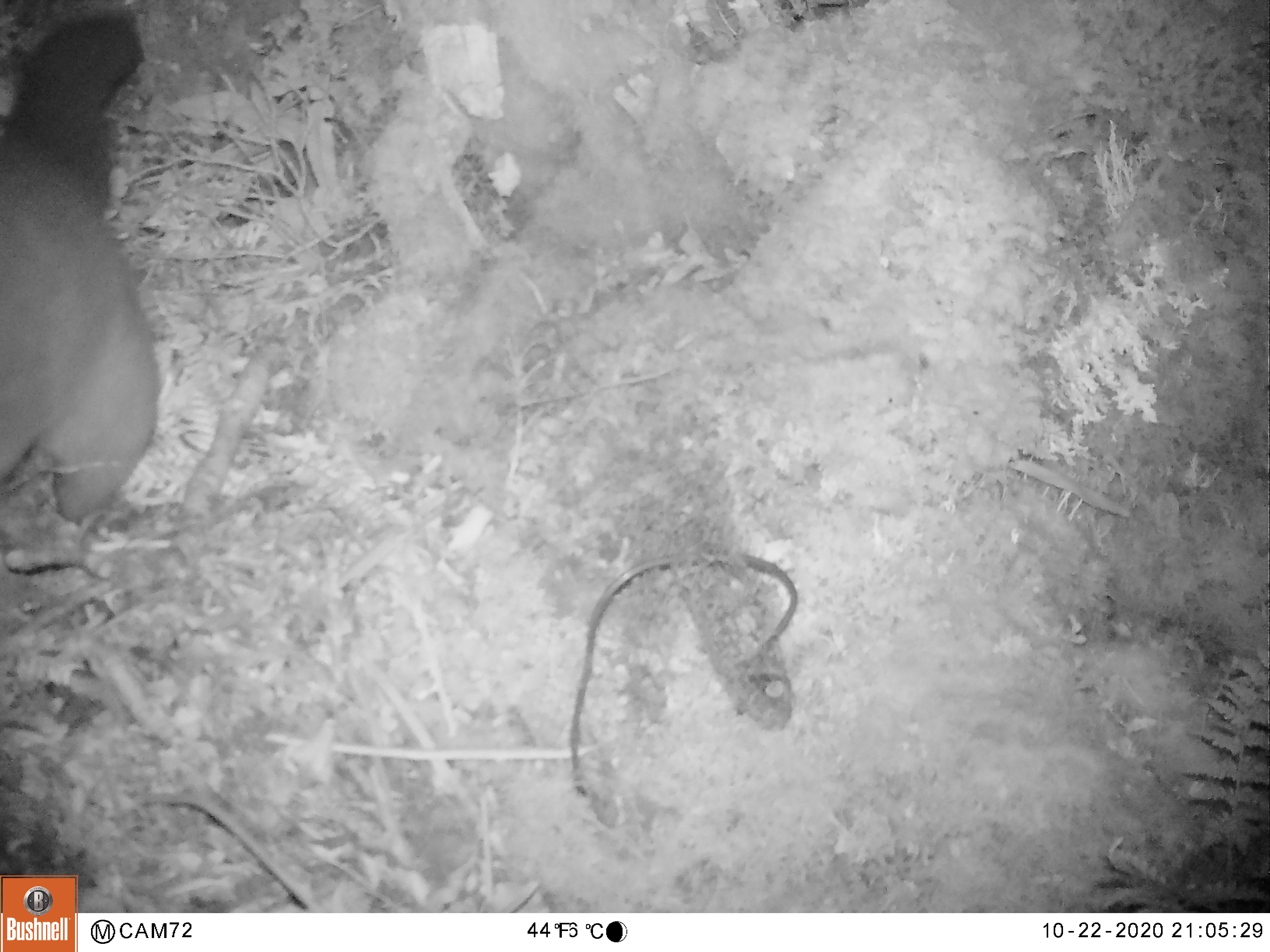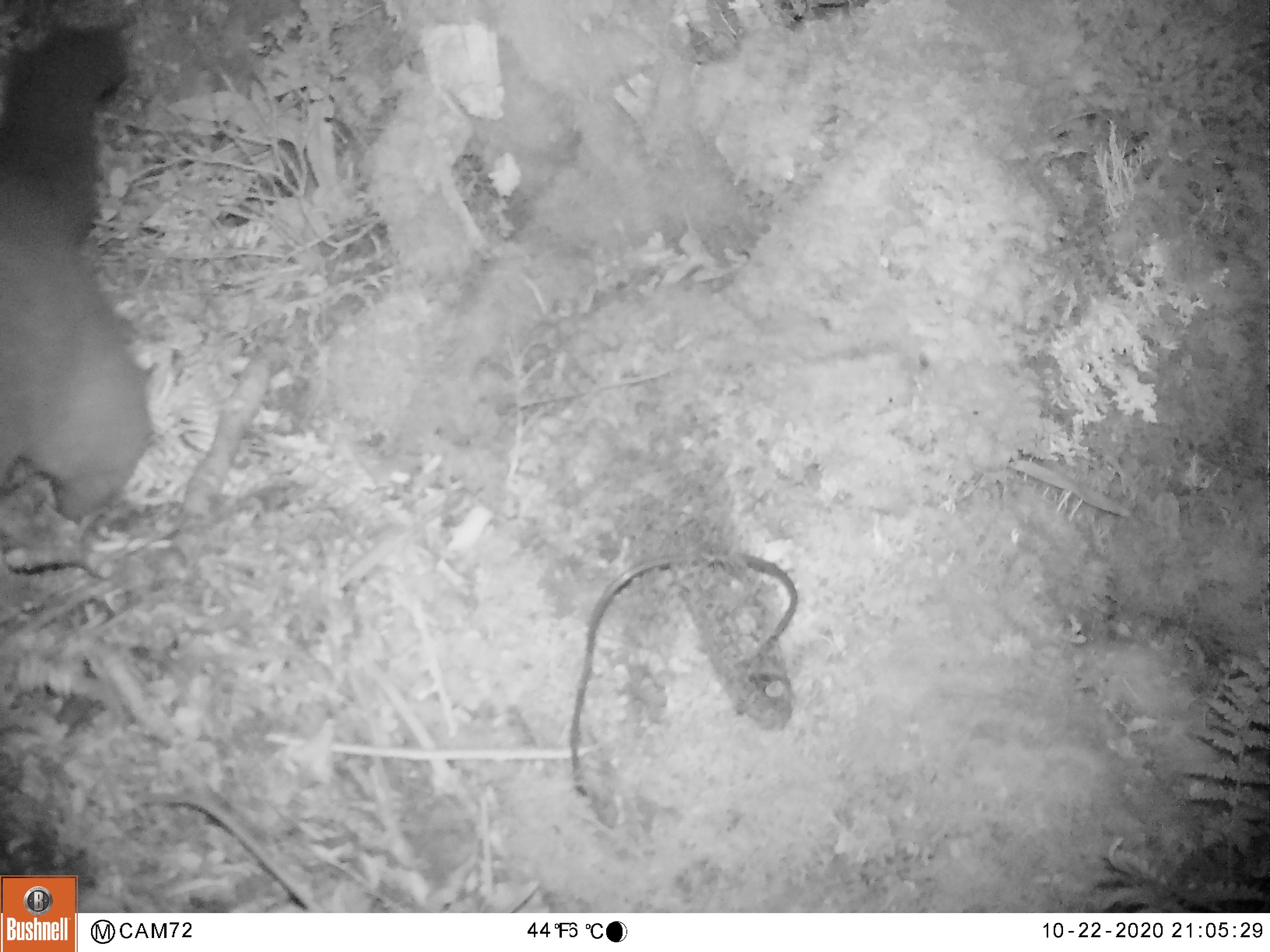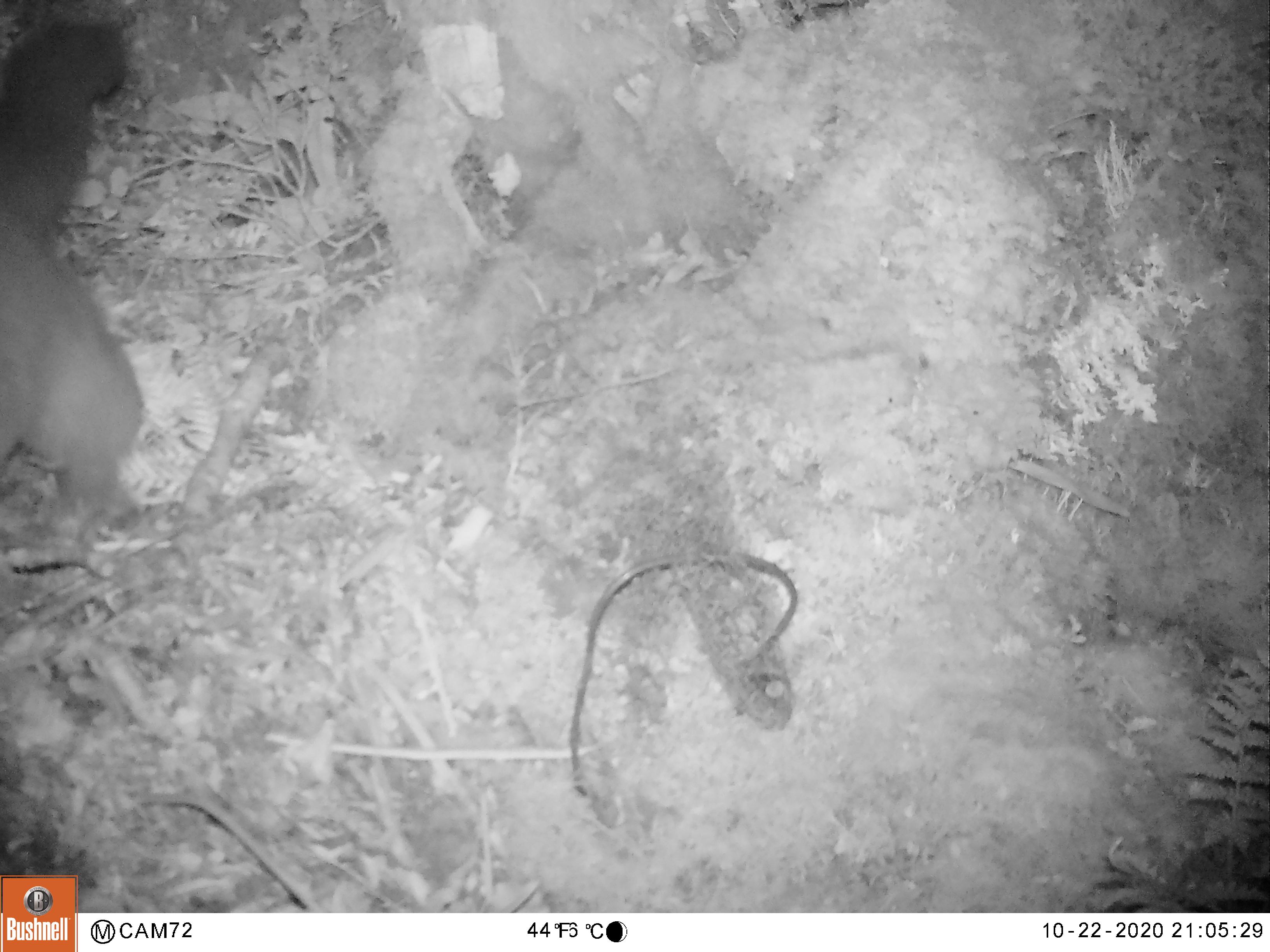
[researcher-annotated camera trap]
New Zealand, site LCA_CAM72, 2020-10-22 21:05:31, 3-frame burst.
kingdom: Animalia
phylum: Chordata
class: Mammalia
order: Diprotodontia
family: Phalangeridae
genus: Trichosurus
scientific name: Trichosurus vulpecula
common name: common brushtail possum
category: possum